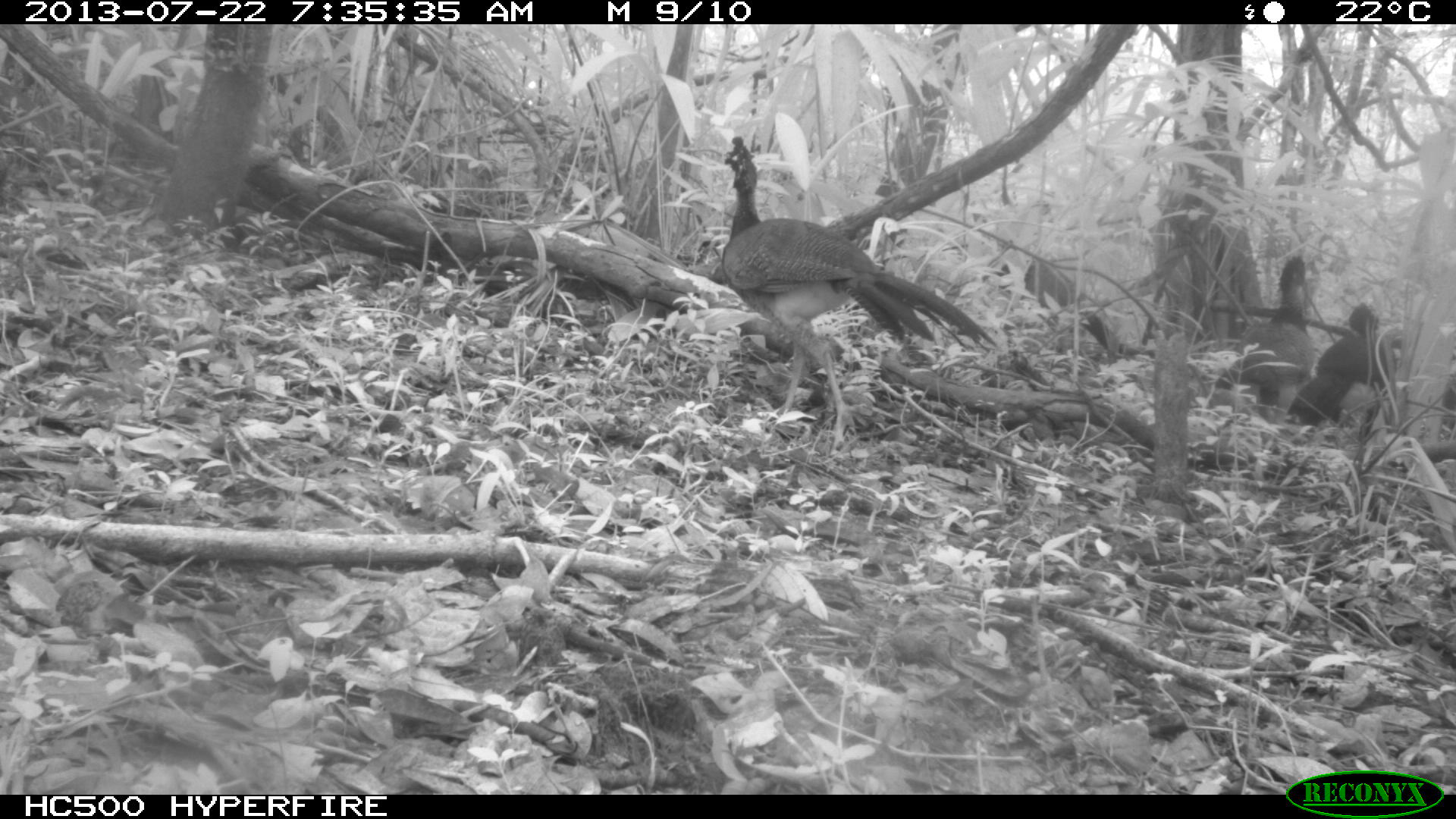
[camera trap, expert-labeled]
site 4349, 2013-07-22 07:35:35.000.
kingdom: Animalia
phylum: Chordata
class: Aves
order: Galliformes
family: Cracidae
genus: Crax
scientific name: Crax rubra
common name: great curassow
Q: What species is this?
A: Crax rubra (great curassow).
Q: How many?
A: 3.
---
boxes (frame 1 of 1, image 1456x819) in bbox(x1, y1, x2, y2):
crax rubra: bbox(721, 161, 994, 453); bbox(1215, 256, 1314, 426); bbox(1284, 303, 1393, 444); bbox(998, 254, 1123, 357); bbox(1437, 356, 1454, 446)